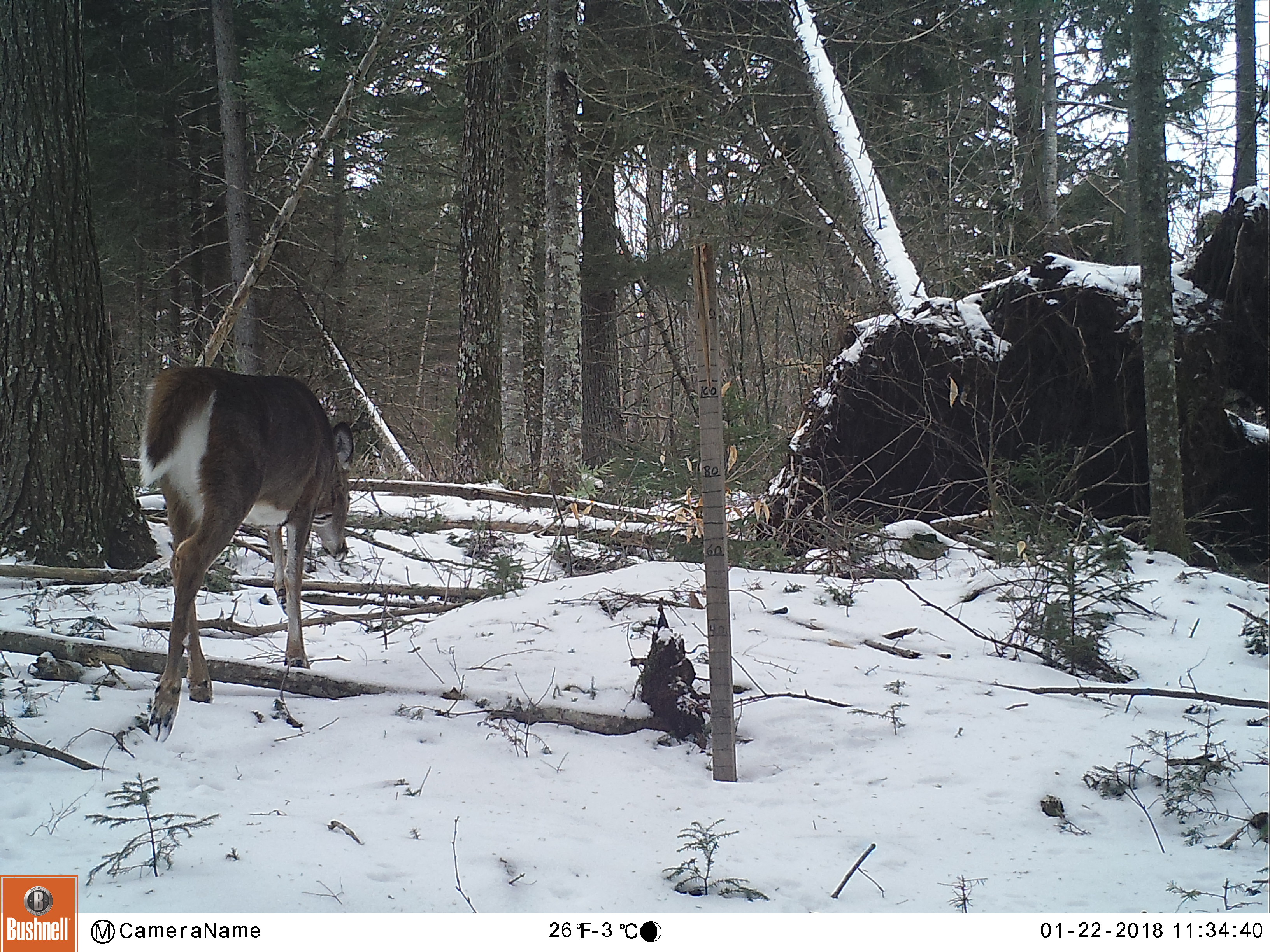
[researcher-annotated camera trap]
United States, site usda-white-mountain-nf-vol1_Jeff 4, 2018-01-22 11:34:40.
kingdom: Animalia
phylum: Chordata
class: Mammalia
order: Artiodactyla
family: Cervidae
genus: Odocoileus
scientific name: Odocoileus virginianus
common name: white-tailed deer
White-tailed deer (Odocoileus virginianus).